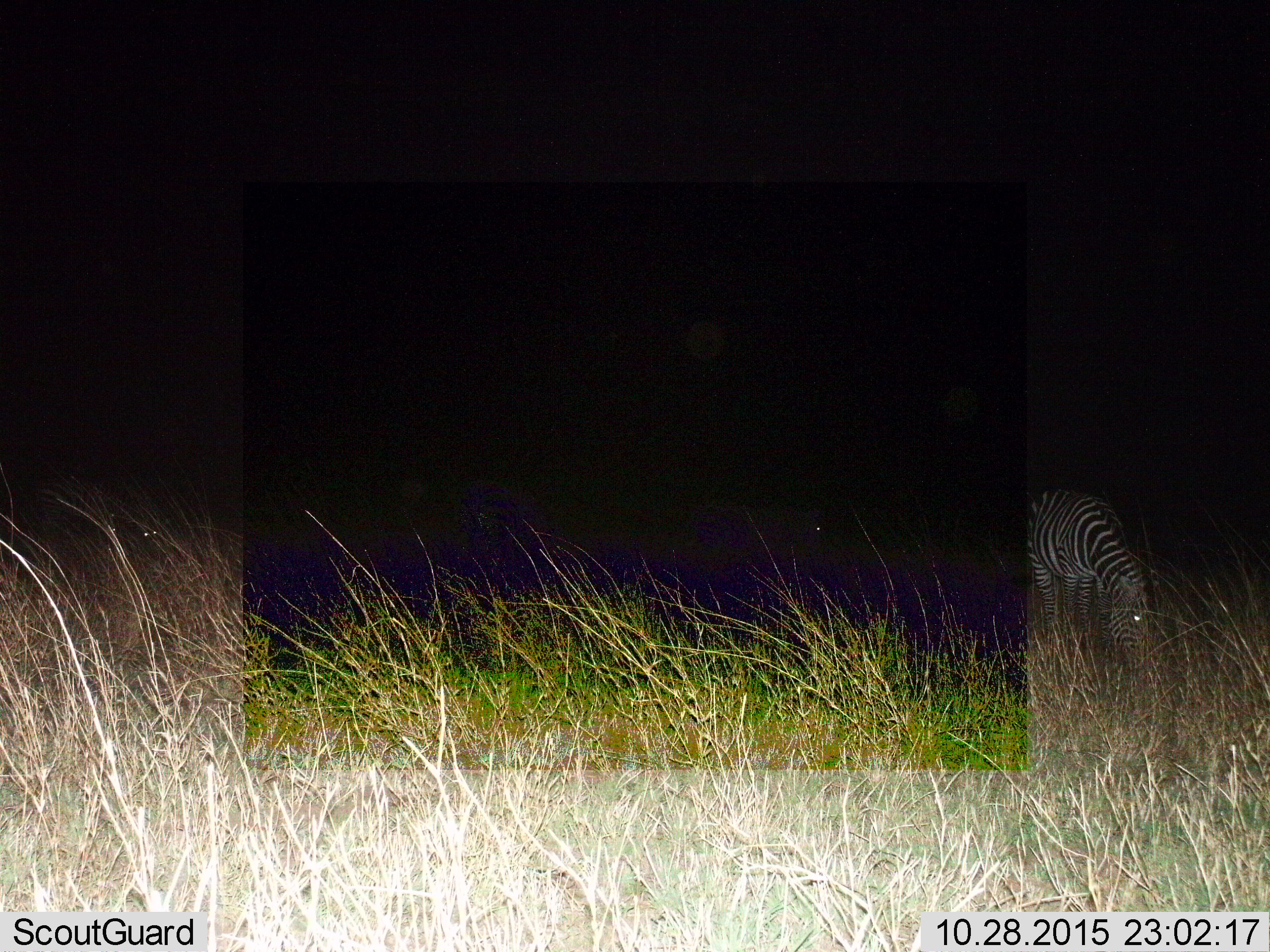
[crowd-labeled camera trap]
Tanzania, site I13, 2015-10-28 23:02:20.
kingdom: Animalia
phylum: Chordata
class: Mammalia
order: Perissodactyla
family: Equidae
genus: Equus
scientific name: Equus quagga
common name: plains zebra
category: zebra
Zebra (plains zebra) (Equus quagga), count 1. Behavior (volunteer vote fractions): standing 30%, resting 0%, moving 20%, interacting 0%. Young present (vote fraction): 0%. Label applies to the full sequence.